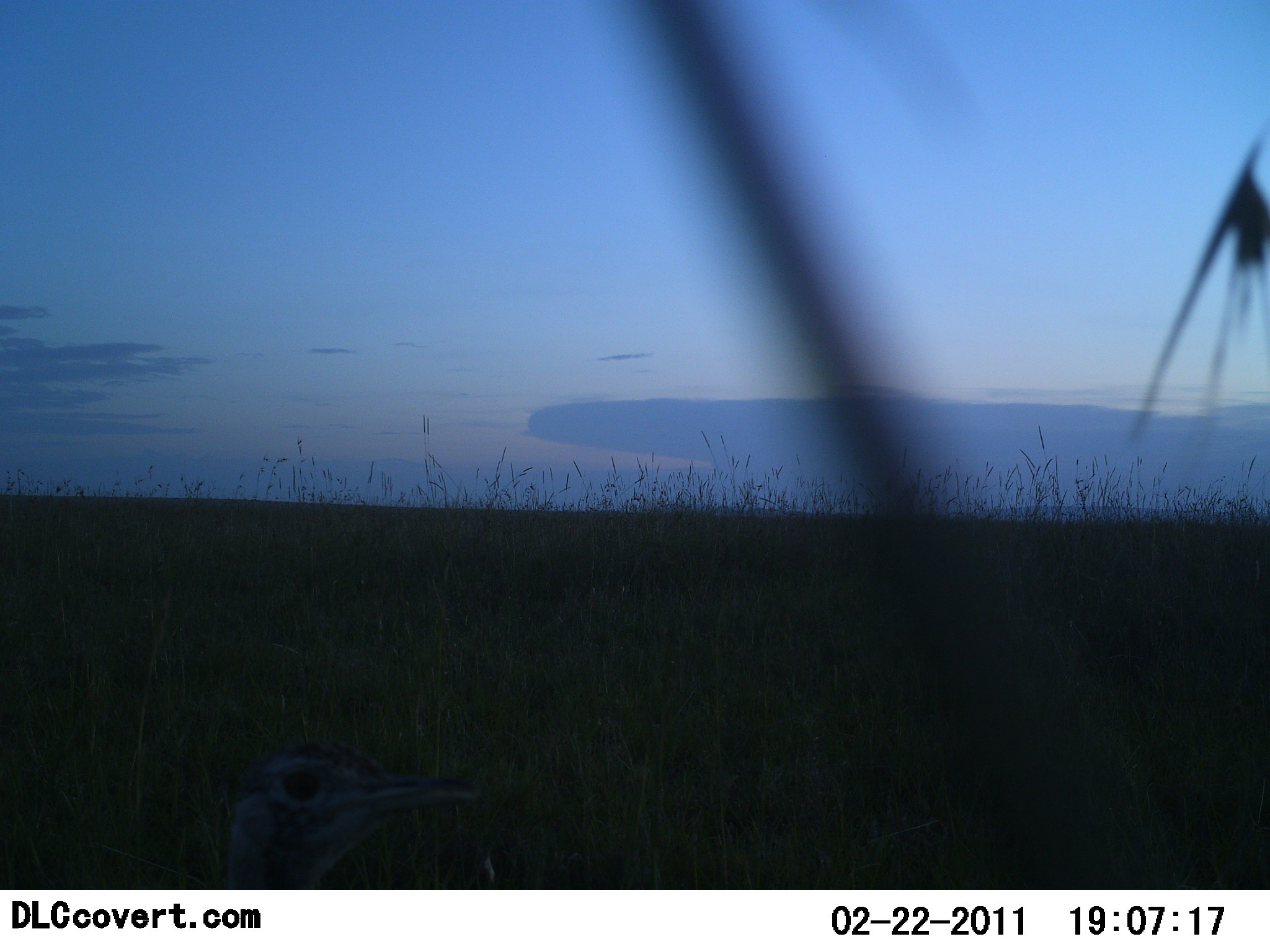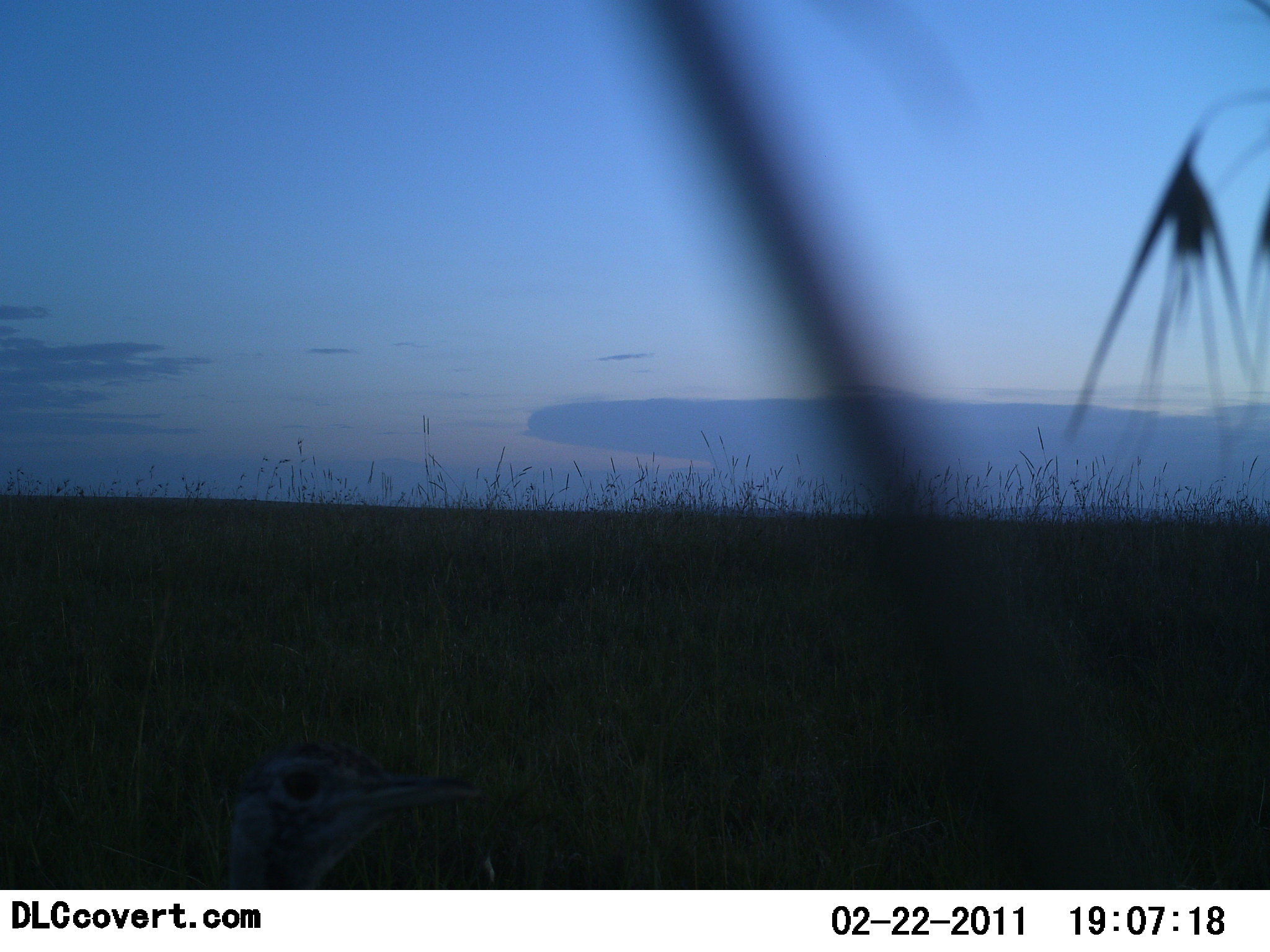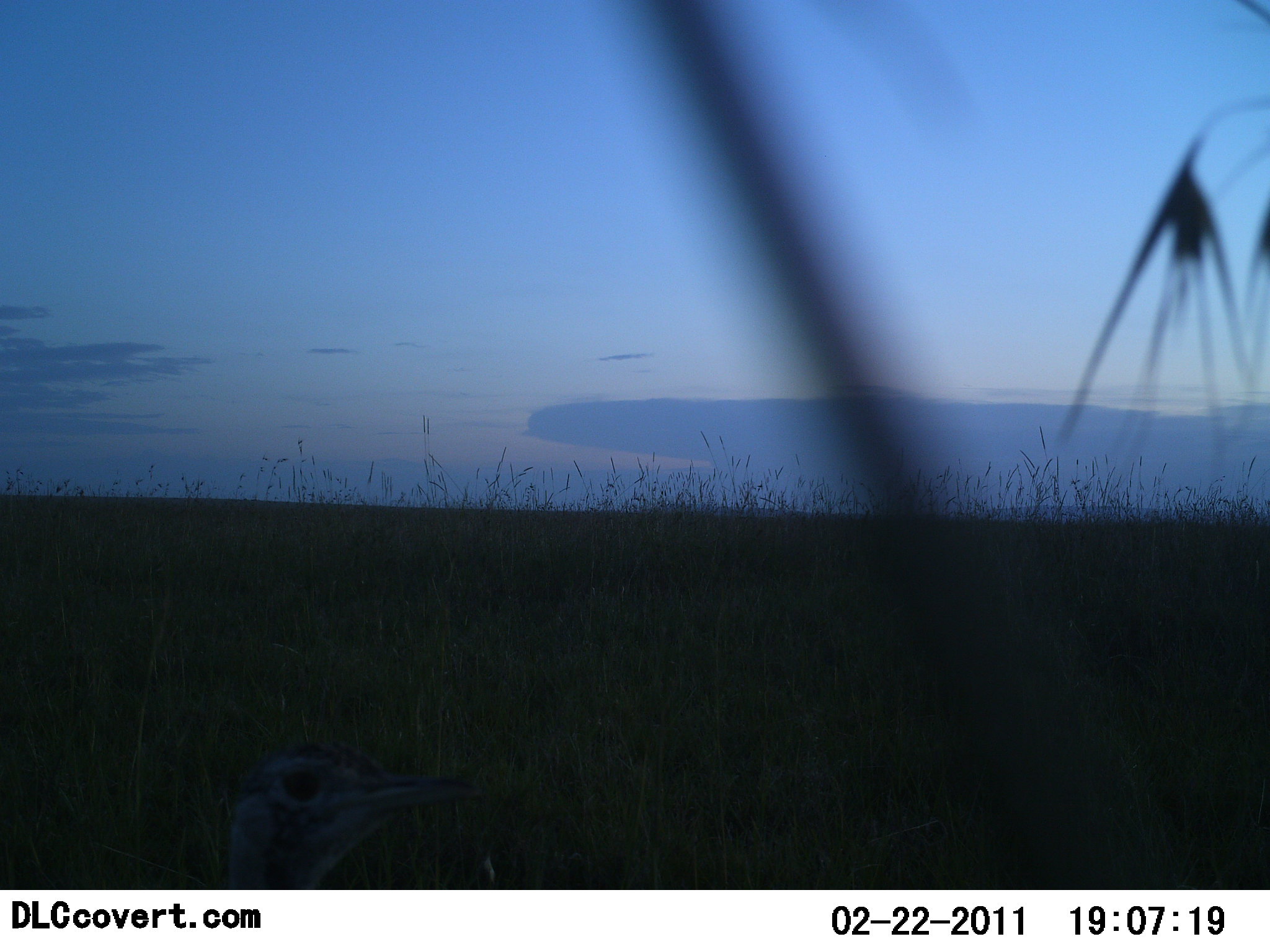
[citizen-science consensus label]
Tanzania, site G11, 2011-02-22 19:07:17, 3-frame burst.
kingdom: Animalia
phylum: Chordata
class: Aves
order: Otidiformes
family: Otididae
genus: Ardeotis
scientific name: Ardeotis kori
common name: kori bustard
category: koribustard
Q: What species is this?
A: Koribustard (kori bustard) (Ardeotis kori).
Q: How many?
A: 1.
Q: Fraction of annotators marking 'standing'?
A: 57%.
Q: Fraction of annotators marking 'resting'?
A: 57%.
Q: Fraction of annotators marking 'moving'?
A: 0%.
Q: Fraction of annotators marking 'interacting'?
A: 0%.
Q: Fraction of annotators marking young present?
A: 0%.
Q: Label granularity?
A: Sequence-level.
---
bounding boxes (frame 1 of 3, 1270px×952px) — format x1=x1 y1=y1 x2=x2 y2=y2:
animal: x1=222 y1=740 x2=475 y2=890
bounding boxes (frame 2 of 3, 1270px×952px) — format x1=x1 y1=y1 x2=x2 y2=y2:
animal: x1=223 y1=737 x2=503 y2=890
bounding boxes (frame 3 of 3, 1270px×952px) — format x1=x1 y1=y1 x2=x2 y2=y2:
animal: x1=226 y1=740 x2=473 y2=890